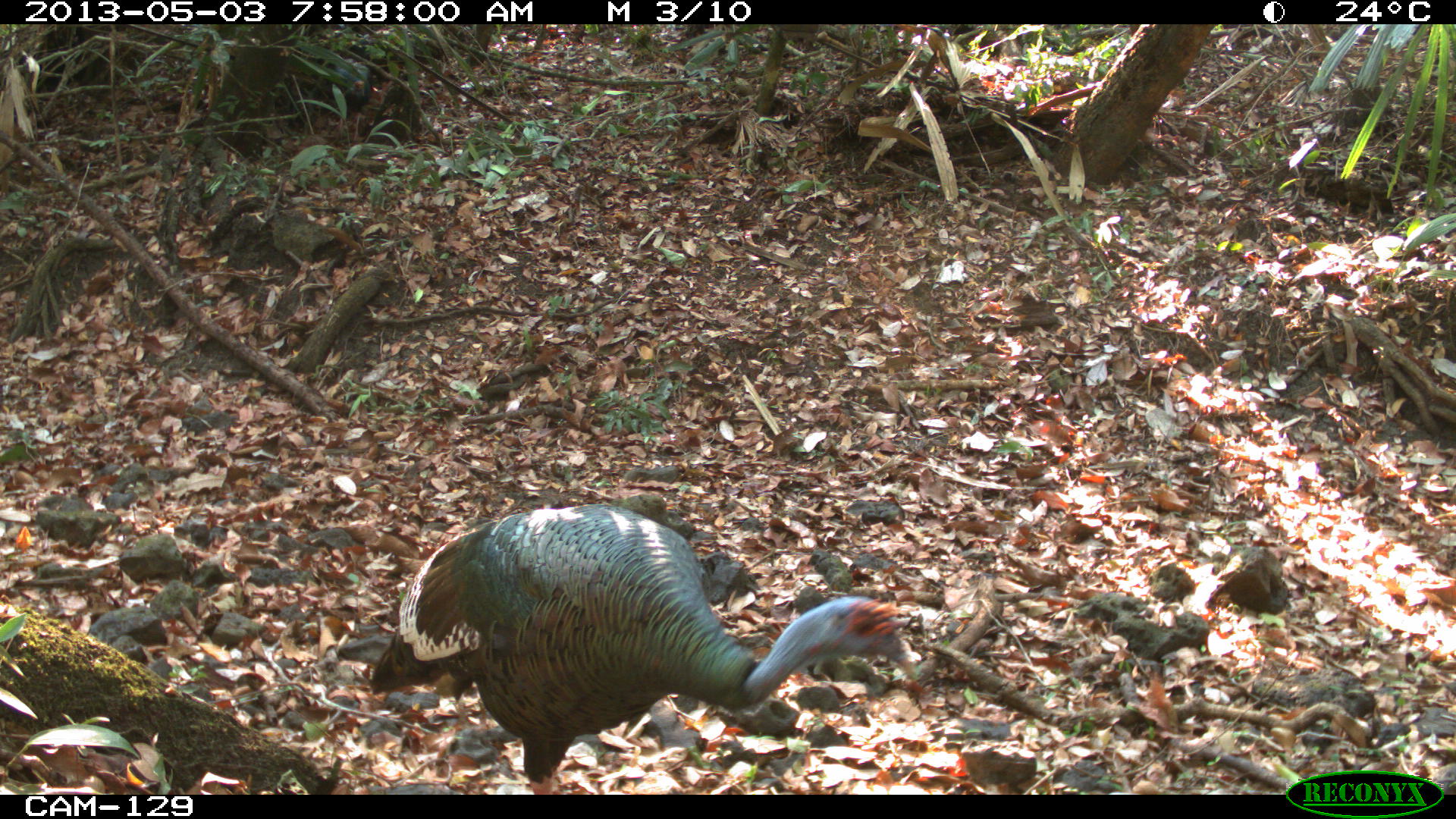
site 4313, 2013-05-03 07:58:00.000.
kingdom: Animalia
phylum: Chordata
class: Aves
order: Galliformes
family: Phasianidae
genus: Meleagris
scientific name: Meleagris ocellata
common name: ocellated turkey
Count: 3.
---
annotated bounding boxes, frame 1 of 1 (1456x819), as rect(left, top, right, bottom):
meleagris ocellata: rect(368, 503, 920, 795)